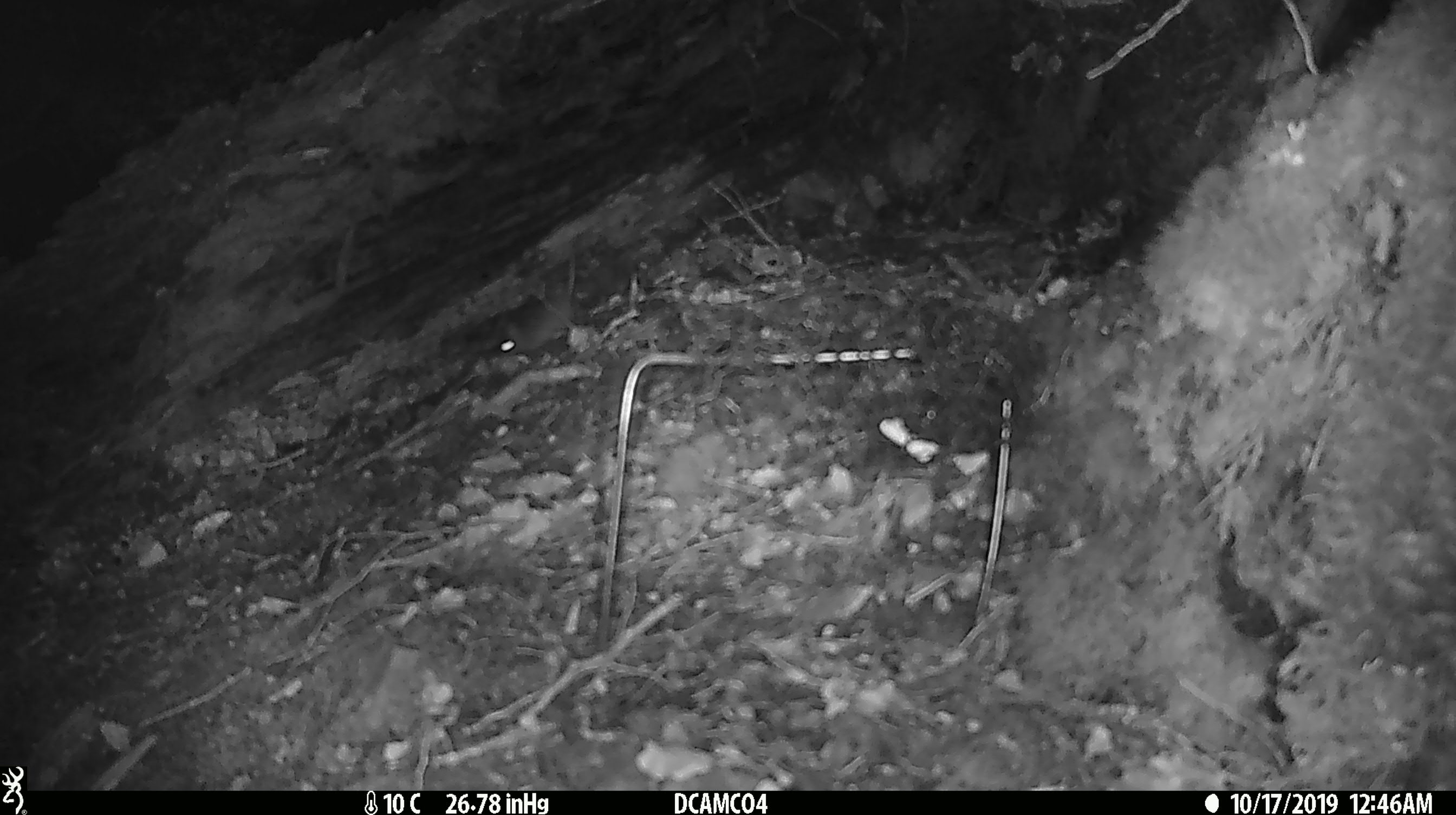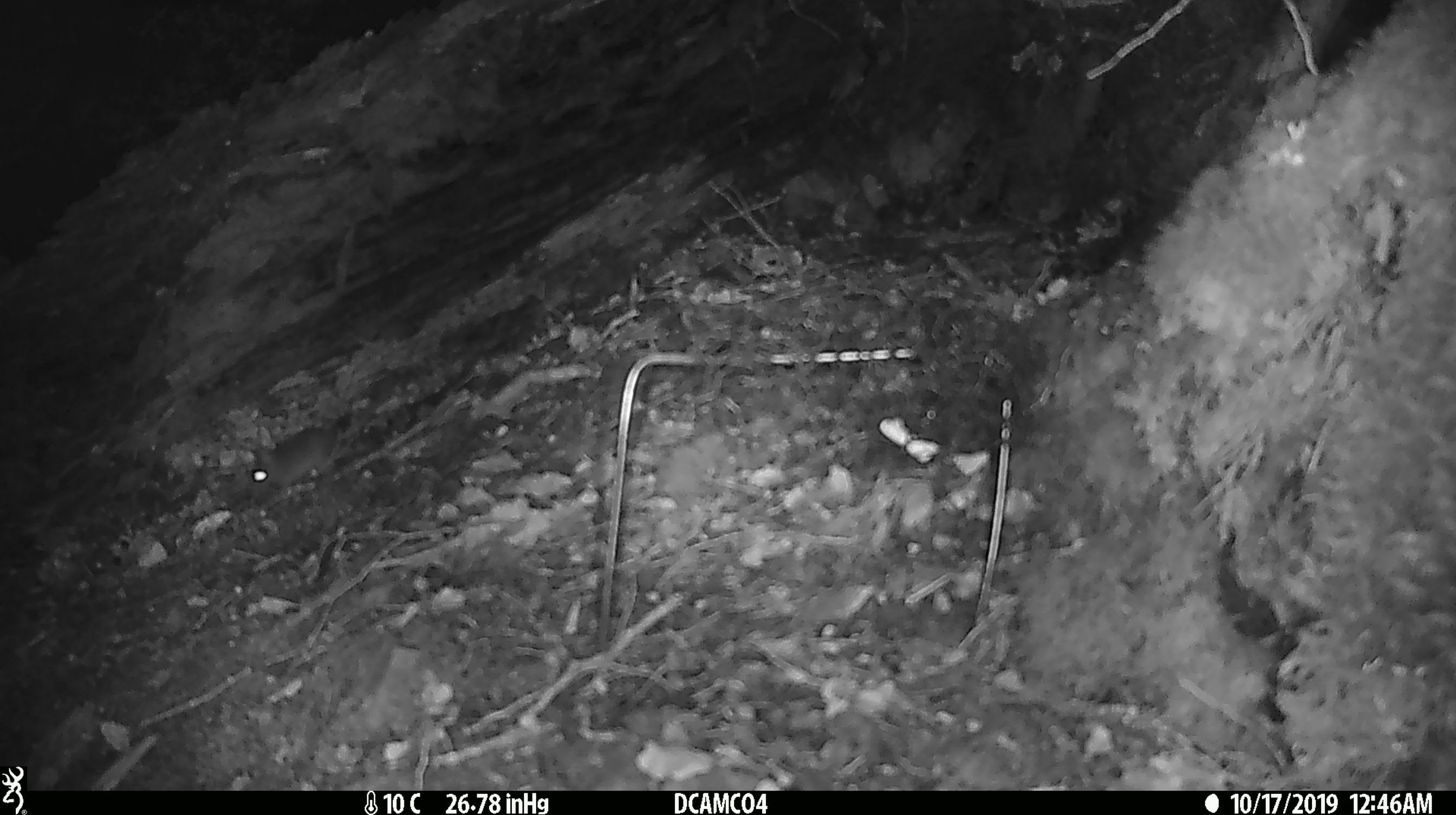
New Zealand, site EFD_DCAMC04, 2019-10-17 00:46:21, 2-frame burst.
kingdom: Animalia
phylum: Chordata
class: Mammalia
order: Rodentia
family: Muridae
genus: Mus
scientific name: Mus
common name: mouse